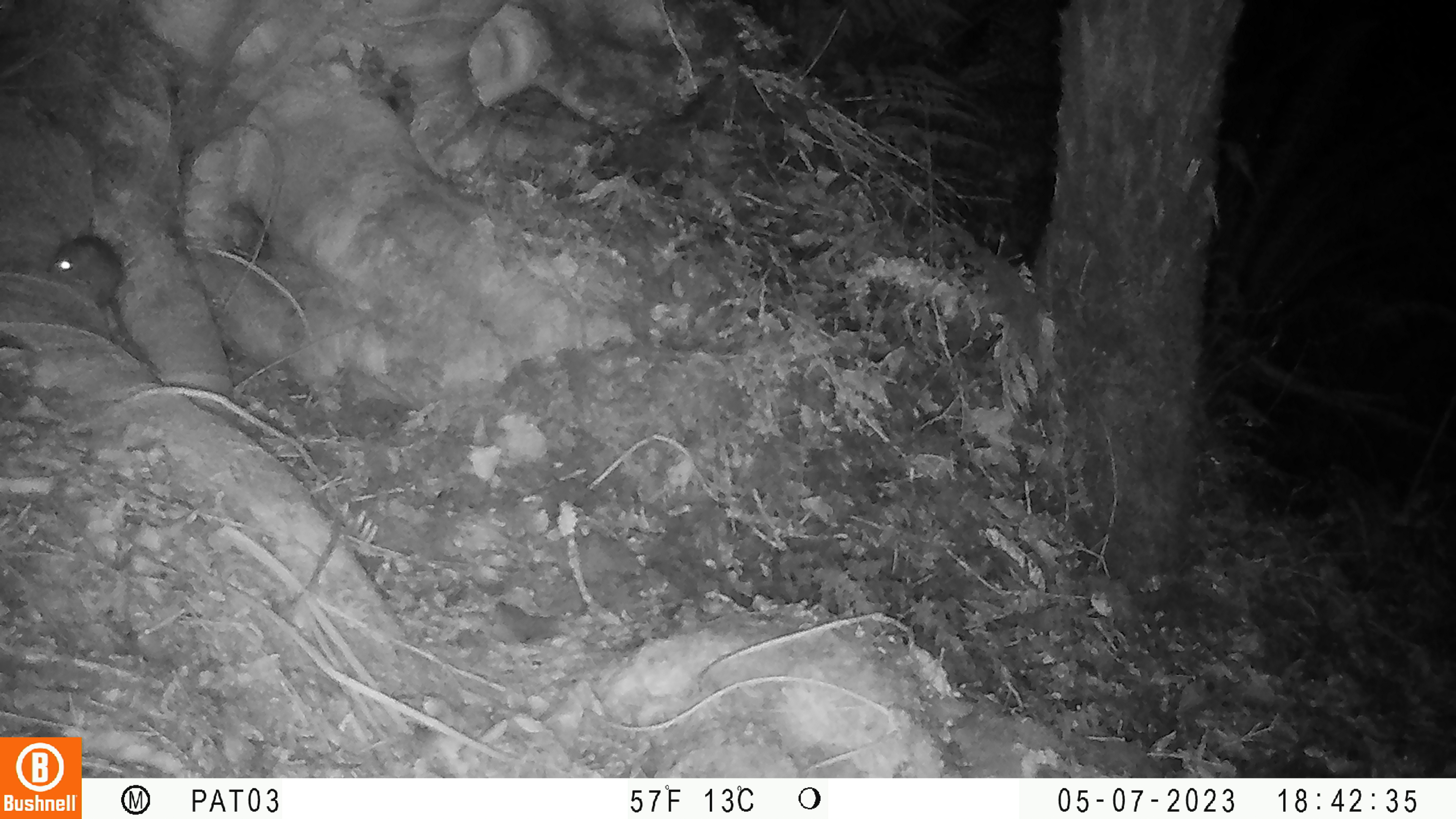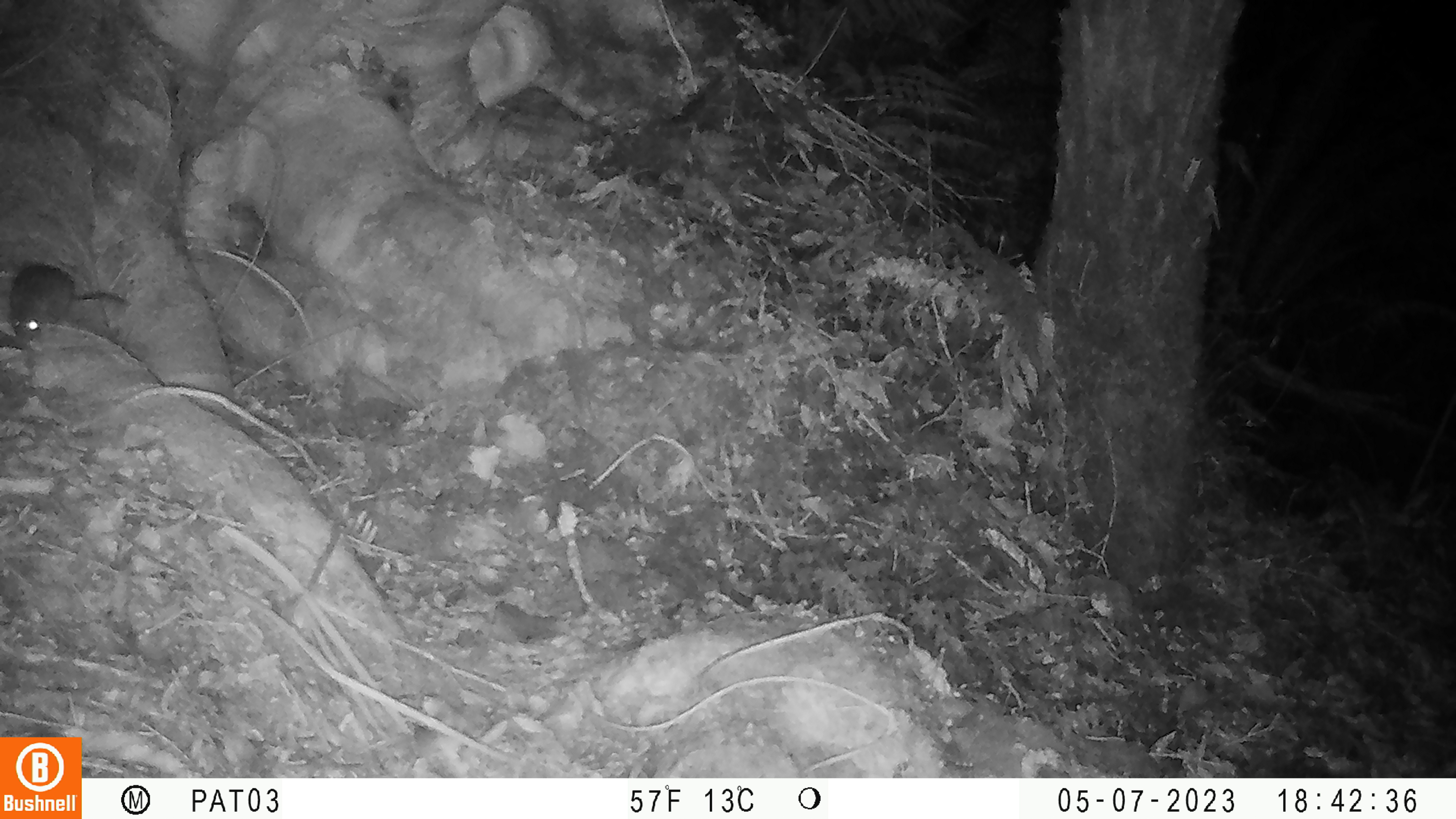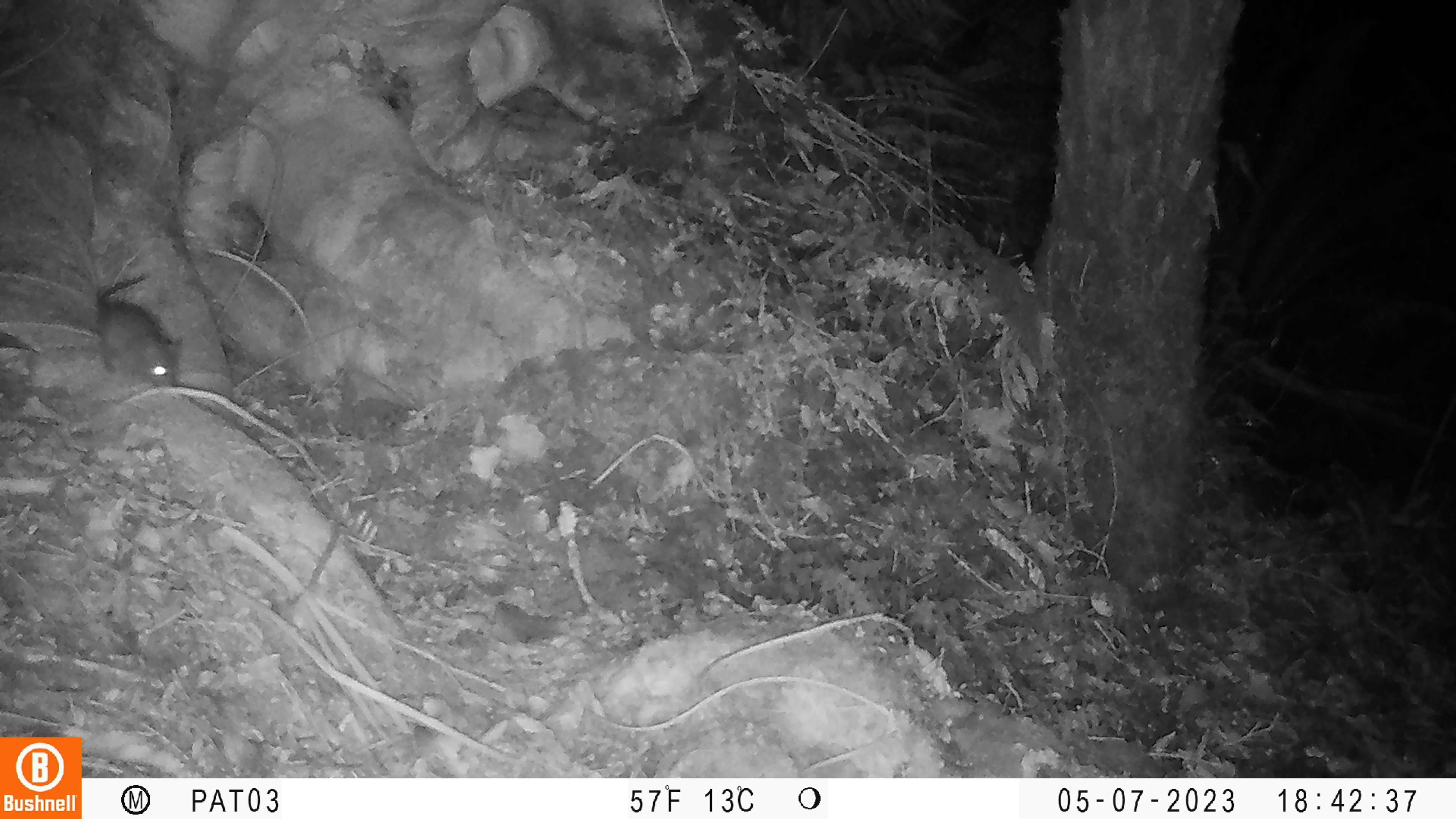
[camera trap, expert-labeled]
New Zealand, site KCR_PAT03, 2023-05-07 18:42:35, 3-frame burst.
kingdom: Animalia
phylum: Chordata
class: Mammalia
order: Rodentia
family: Muridae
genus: Rattus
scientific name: Rattus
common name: rat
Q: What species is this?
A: Rat (Rattus).